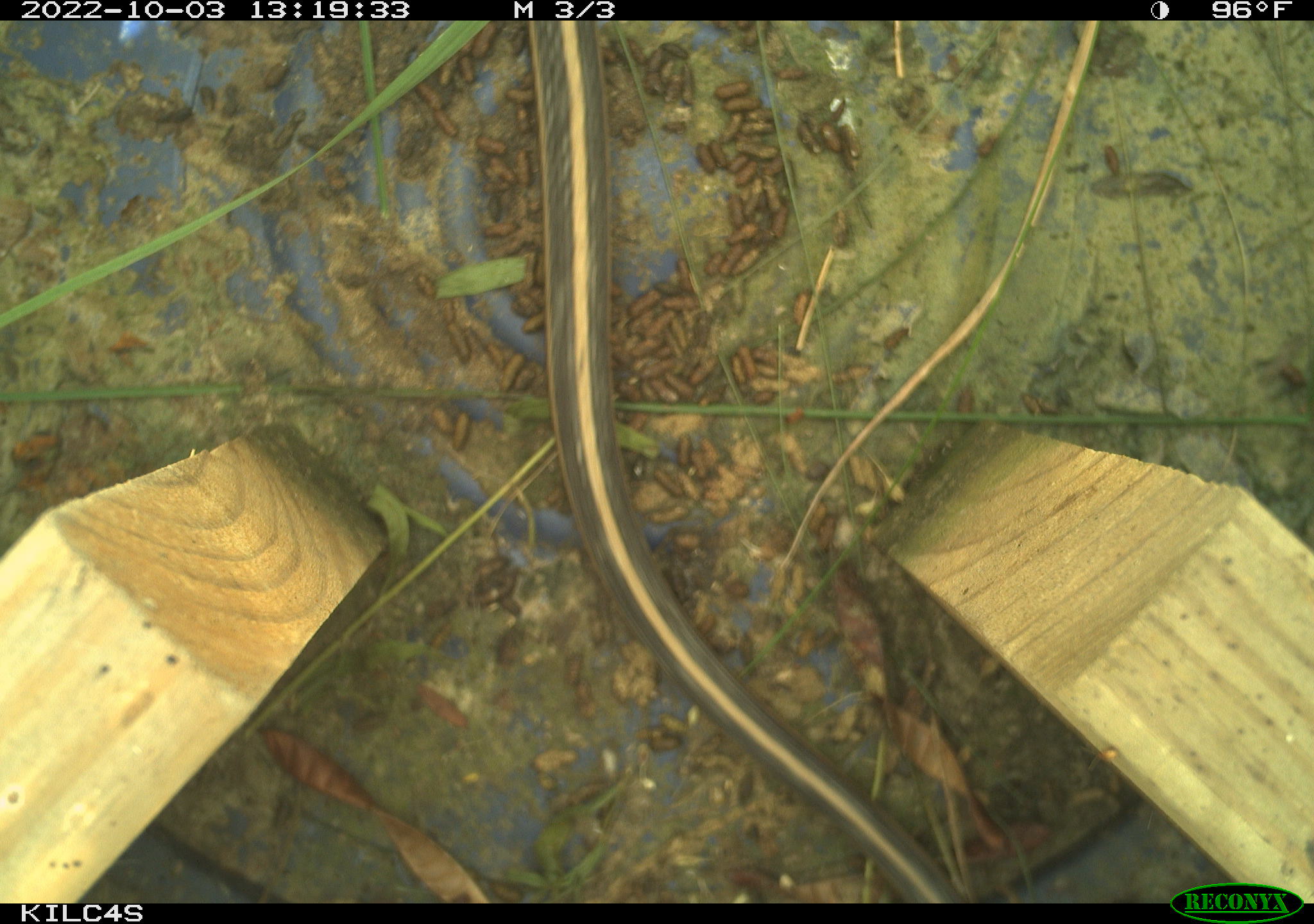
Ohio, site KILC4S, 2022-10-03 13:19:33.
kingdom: Animalia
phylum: Chordata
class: Reptilia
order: Squamata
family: Colubridae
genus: Thamnophis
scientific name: Thamnophis sirtalis sirtalis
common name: eastern gartersnake